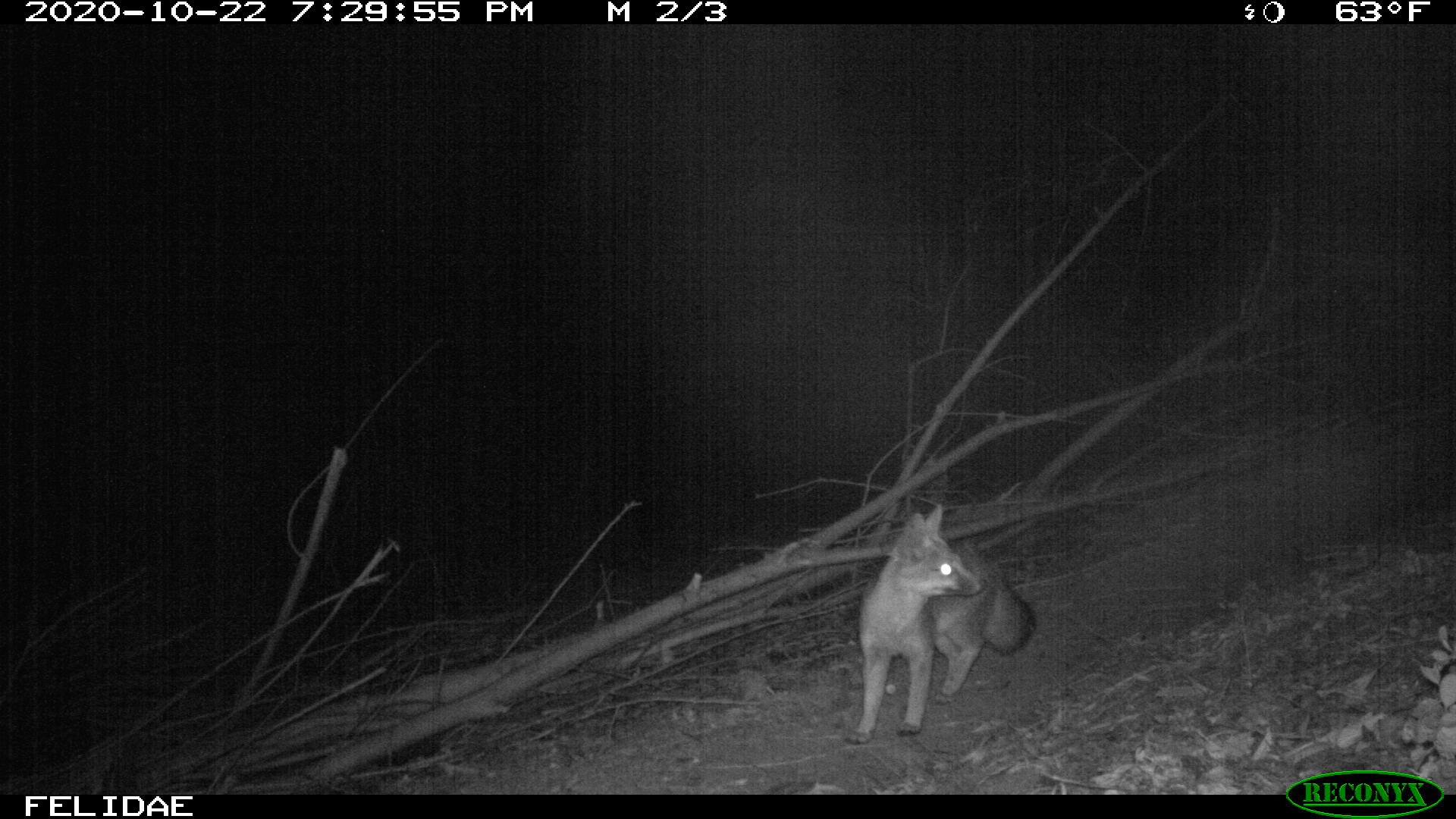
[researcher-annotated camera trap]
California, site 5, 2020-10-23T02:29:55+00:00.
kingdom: Animalia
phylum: Chordata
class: Mammalia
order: Carnivora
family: Canidae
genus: Urocyon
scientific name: Urocyon cinereoargenteus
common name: gray fox